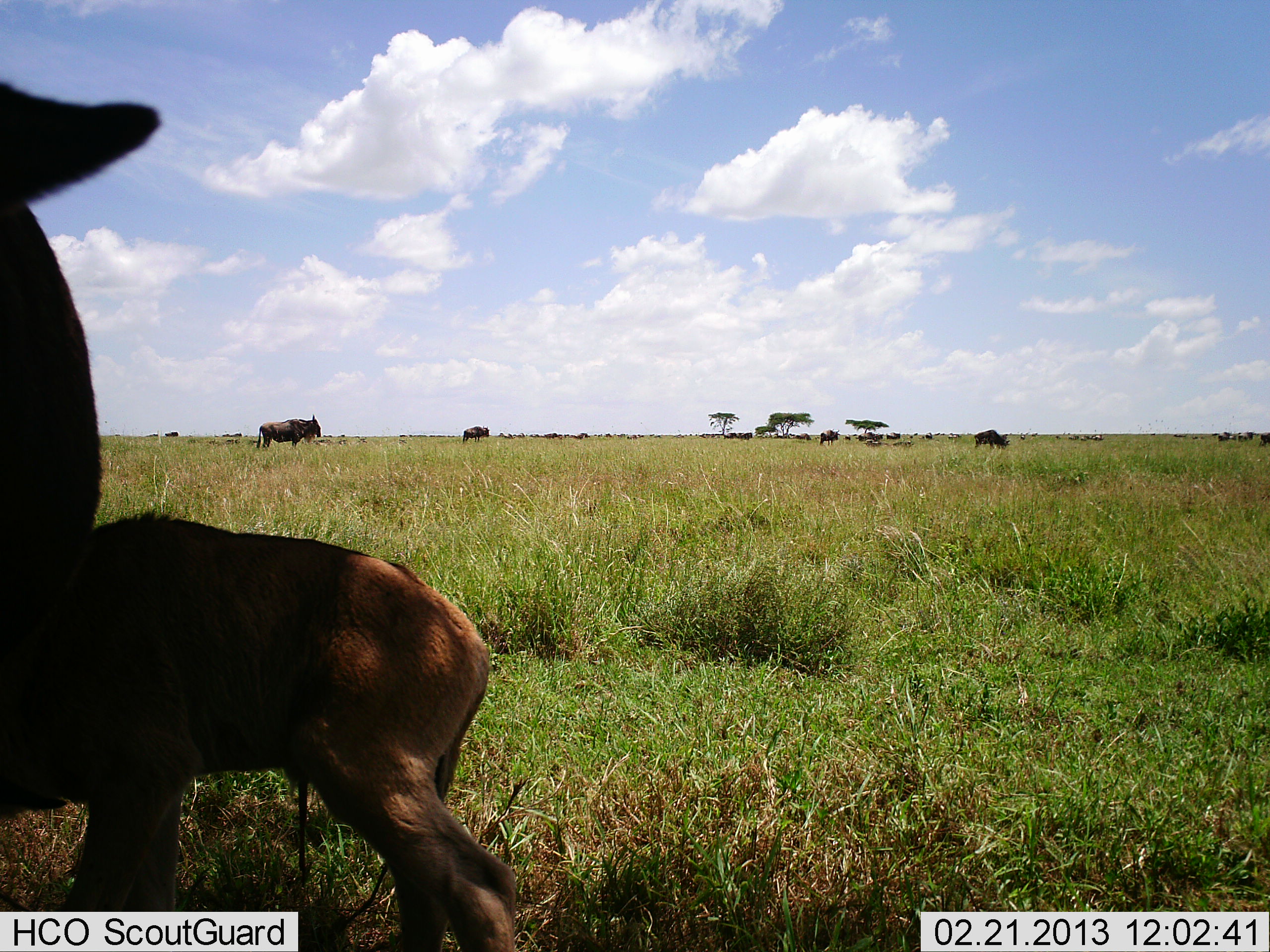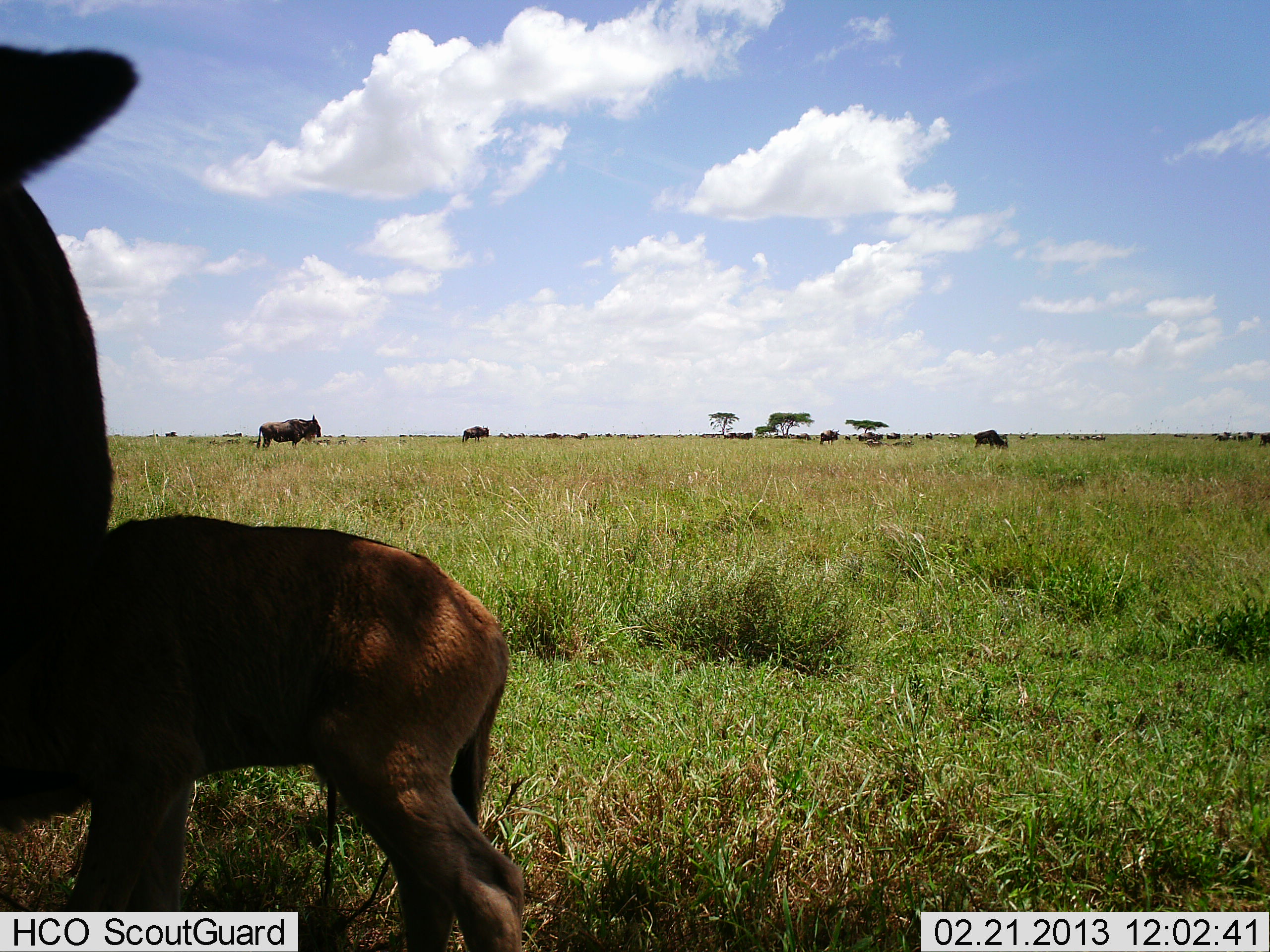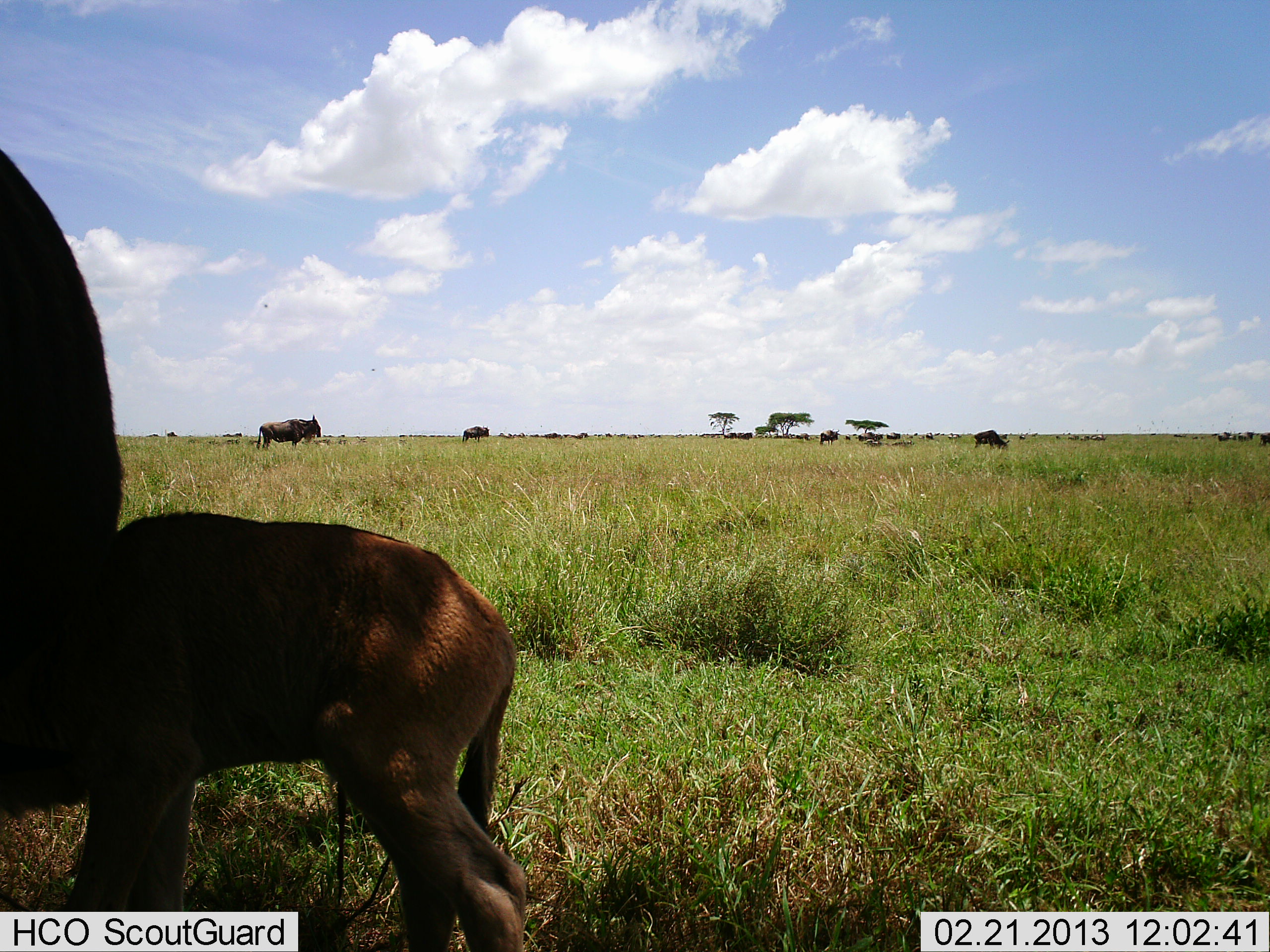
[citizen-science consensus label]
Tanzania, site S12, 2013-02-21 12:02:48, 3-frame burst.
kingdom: Animalia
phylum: Chordata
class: Mammalia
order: Artiodactyla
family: Bovidae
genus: Connochaetes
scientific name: Connochaetes taurinus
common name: blue wildebeest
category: wildebeest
Wildebeest (blue wildebeest) (Connochaetes taurinus), count 11-50. Behavior (volunteer vote fractions): standing 94%, resting 18%, moving 24%, interacting 29%. Young present (vote fraction): 88%. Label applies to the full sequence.